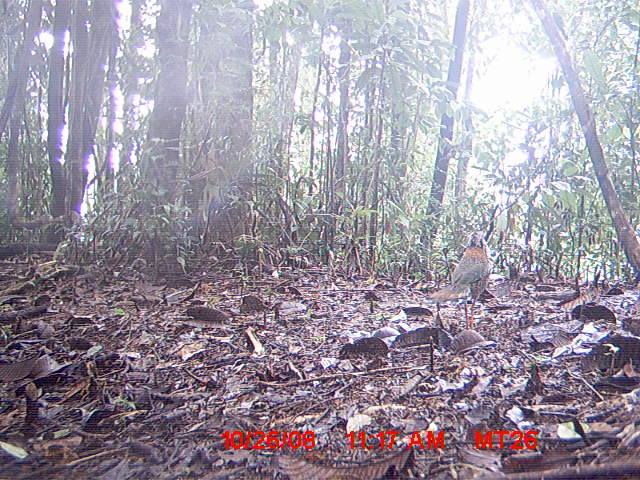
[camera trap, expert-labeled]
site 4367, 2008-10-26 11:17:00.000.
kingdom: Animalia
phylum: Chordata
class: Aves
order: Coraciiformes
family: Brachypteraciidae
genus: Brachypteracias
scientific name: Brachypteracias squamiger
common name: scaly ground-roller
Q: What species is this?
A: Brachypteracias squamiger (scaly ground-roller).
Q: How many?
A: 1.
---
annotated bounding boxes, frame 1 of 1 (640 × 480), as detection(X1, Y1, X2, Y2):
brachypteracias squamiger: detection(427, 231, 492, 330)